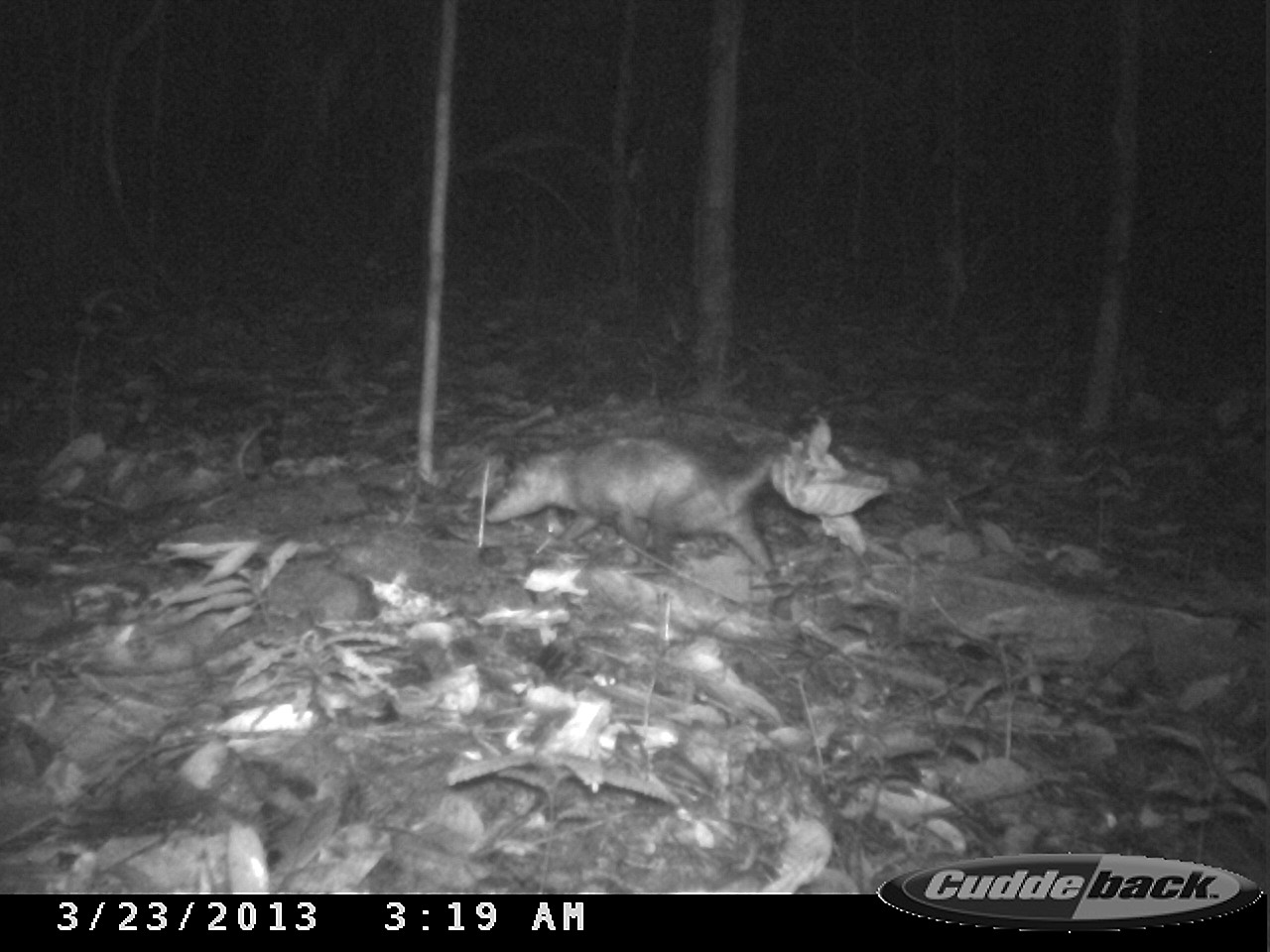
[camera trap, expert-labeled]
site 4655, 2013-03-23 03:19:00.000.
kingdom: Animalia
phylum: Chordata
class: Mammalia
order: Didelphimorphia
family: Didelphidae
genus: Didelphis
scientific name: Didelphis marsupialis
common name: southern opossum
Didelphis marsupialis (southern opossum), count 1, age adult, sex female.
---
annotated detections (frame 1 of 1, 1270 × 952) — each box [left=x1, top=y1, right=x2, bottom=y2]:
didelphis marsupialis: [left=481, top=424, right=775, bottom=573]